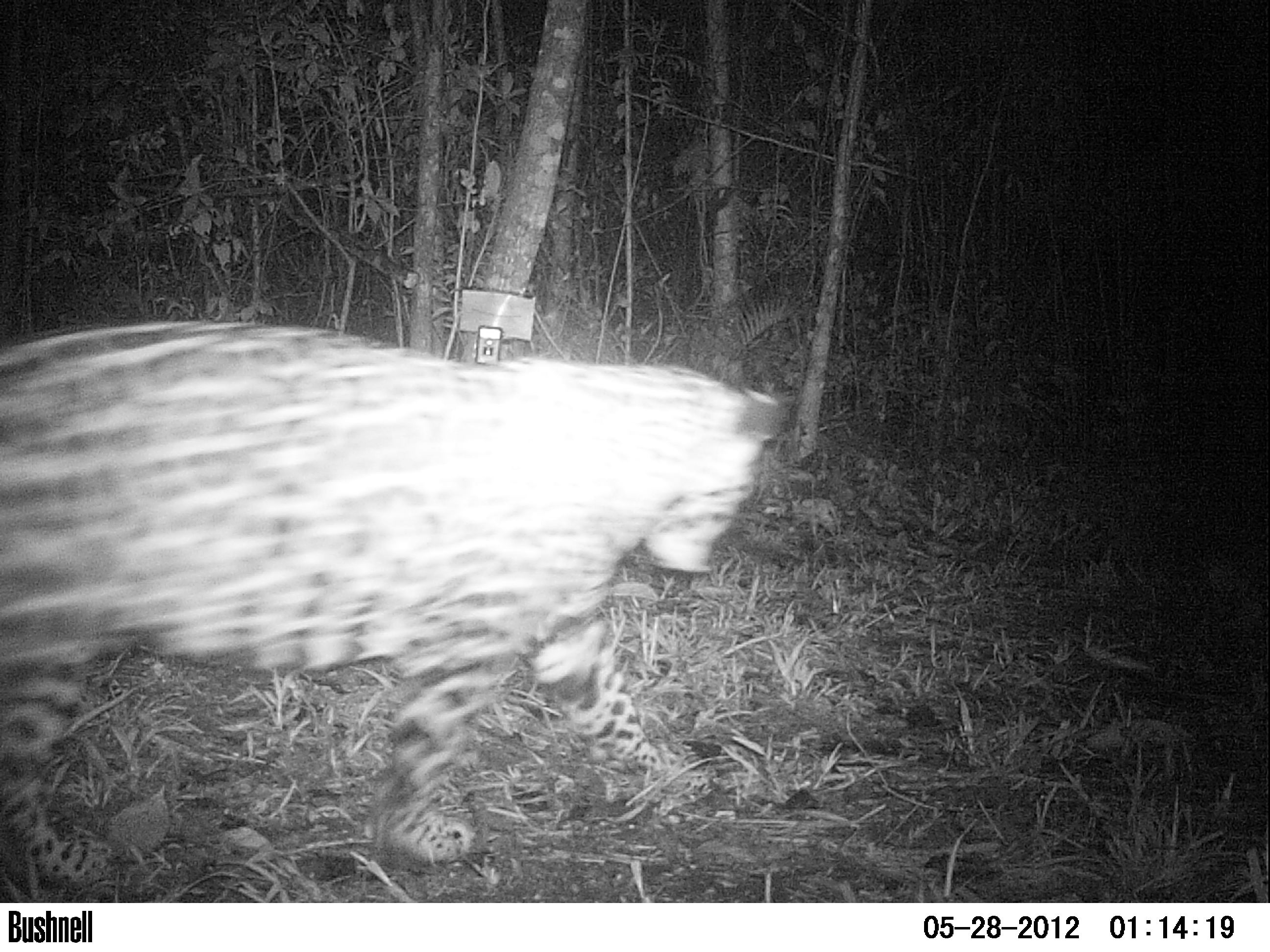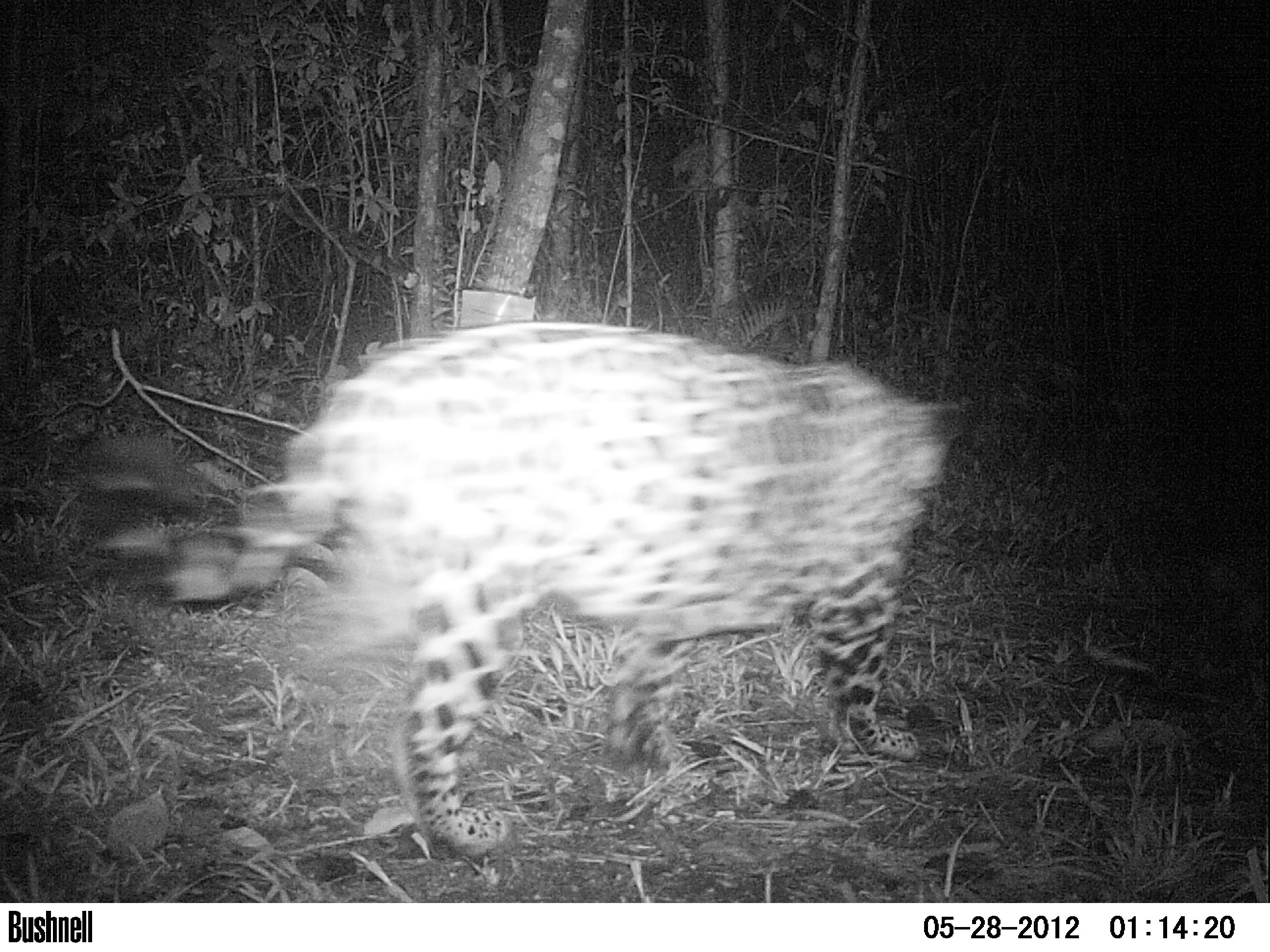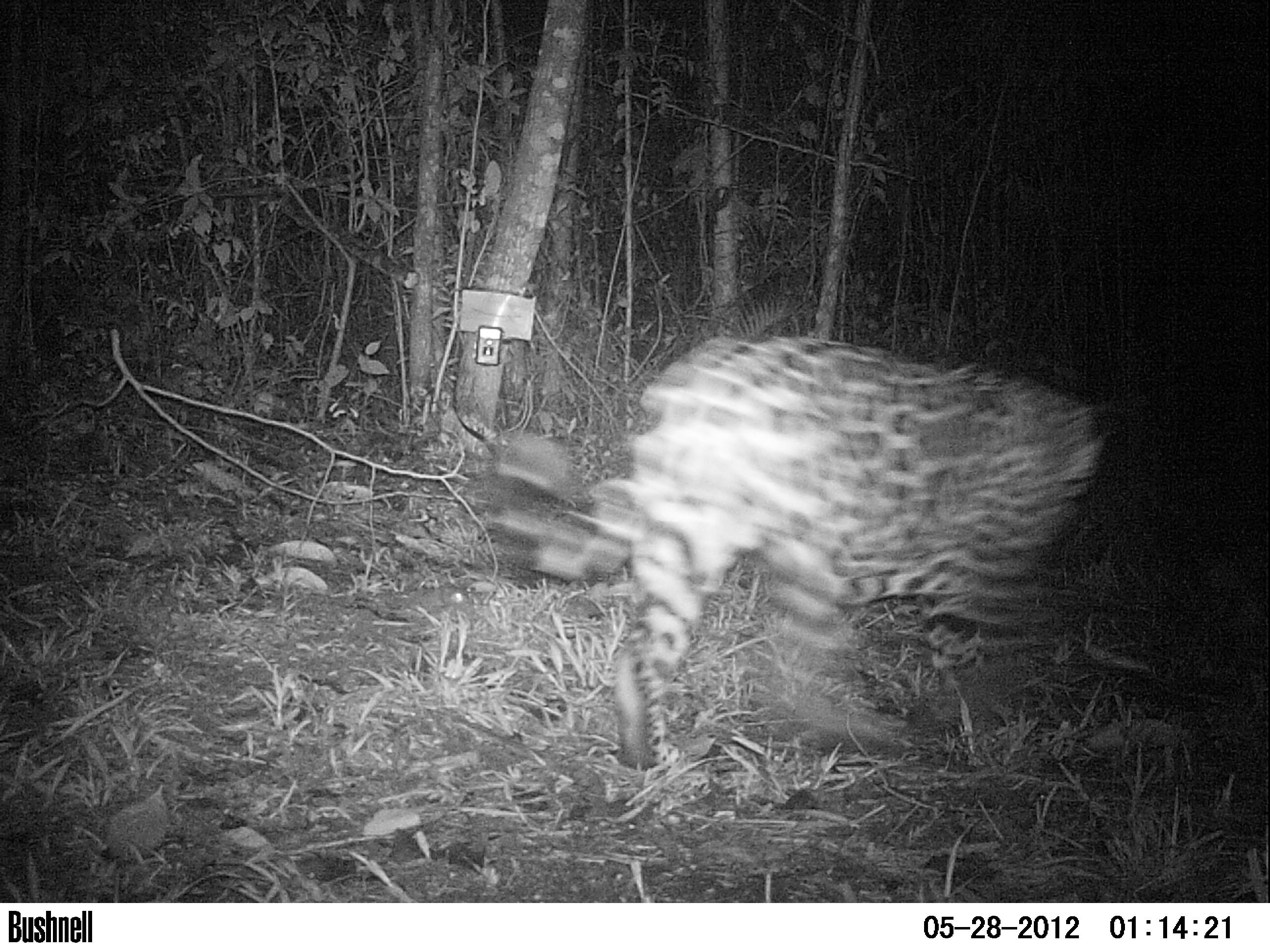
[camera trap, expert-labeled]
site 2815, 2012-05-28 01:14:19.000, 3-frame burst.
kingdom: Animalia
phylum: Chordata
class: Mammalia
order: Carnivora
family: Felidae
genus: Panthera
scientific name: Panthera onca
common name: jaguar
Panthera onca (jaguar), count 1, age adult, sex male.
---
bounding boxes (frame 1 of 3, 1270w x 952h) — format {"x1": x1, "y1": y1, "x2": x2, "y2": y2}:
panthera onca: {"x1": 0, "y1": 318, "x2": 781, "y2": 888}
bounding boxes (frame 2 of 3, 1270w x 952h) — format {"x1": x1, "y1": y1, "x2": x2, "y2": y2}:
panthera onca: {"x1": 67, "y1": 318, "x2": 985, "y2": 853}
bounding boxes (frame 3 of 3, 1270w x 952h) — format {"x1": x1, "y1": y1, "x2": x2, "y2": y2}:
panthera onca: {"x1": 469, "y1": 334, "x2": 1123, "y2": 773}